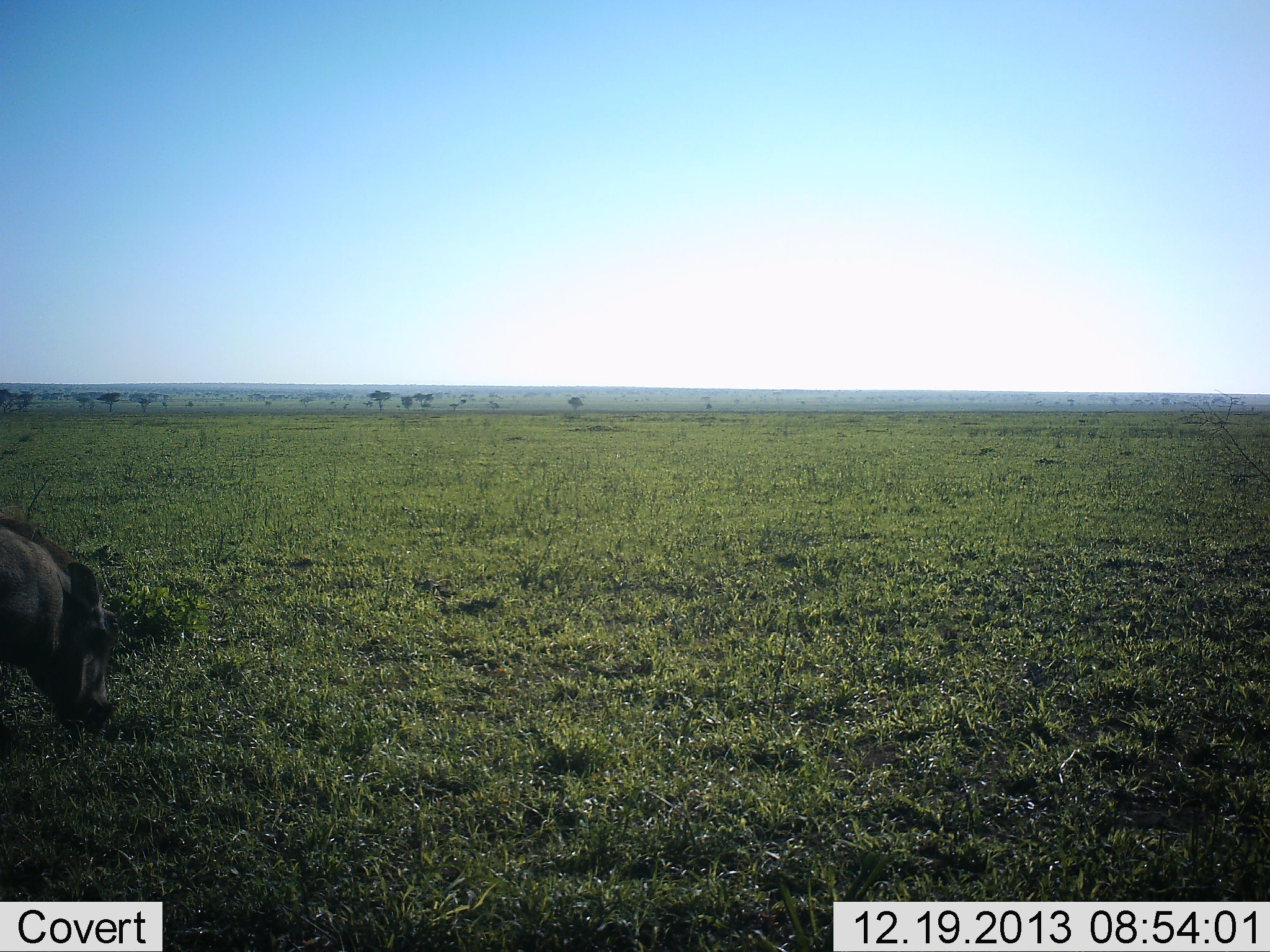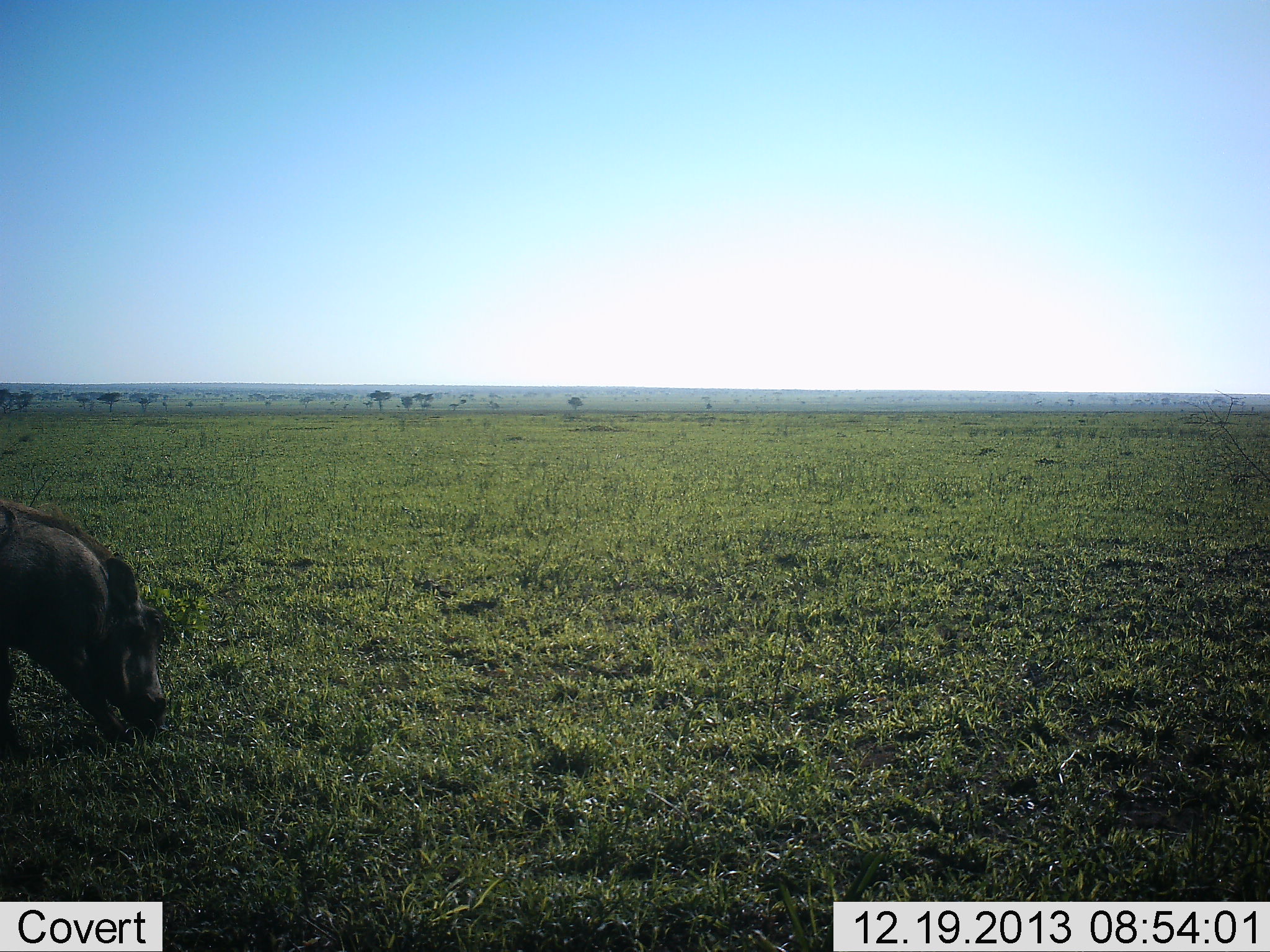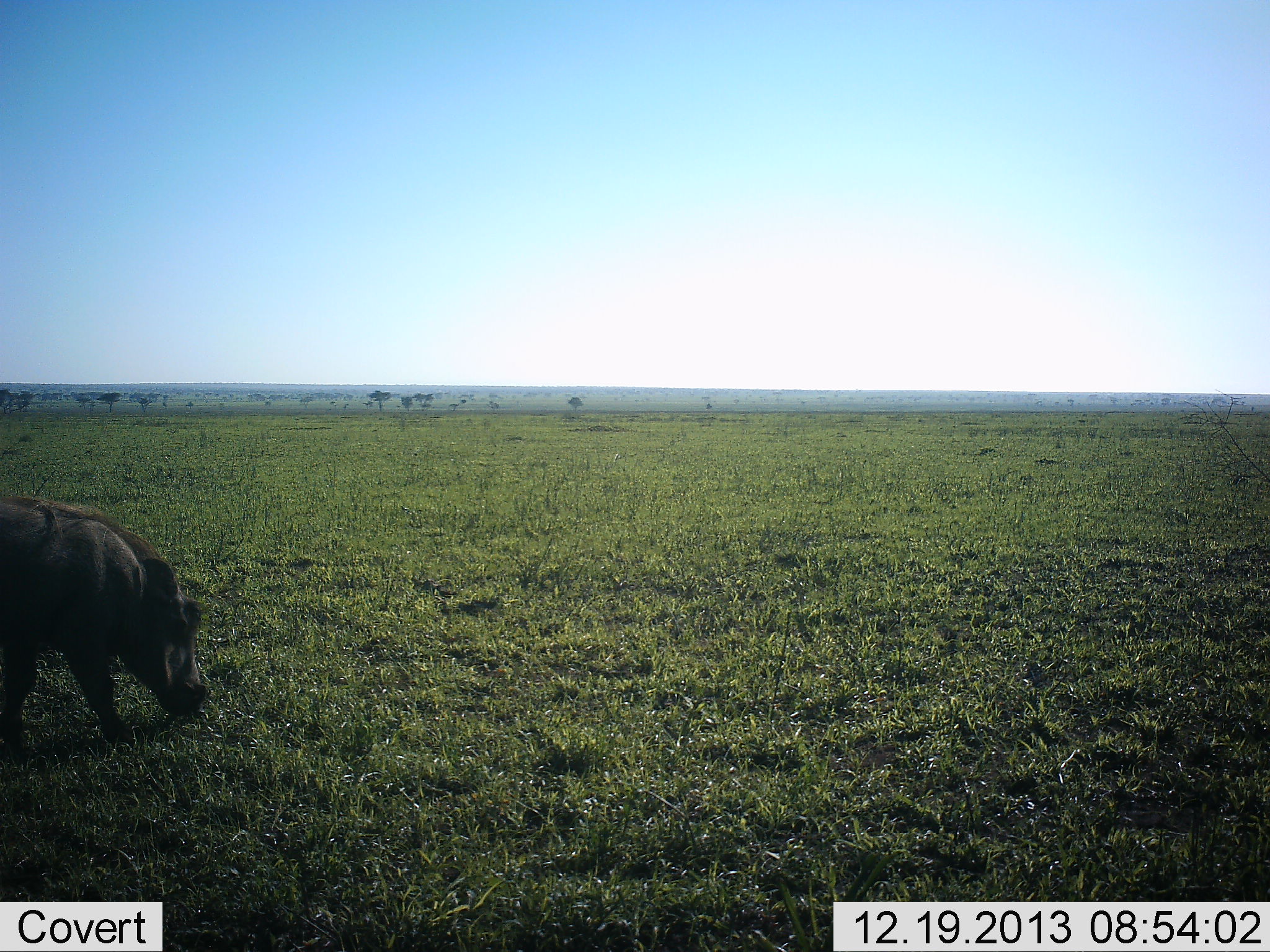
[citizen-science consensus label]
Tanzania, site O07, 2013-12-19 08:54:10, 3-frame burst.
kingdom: Animalia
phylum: Chordata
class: Mammalia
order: Artiodactyla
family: Suidae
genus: Phacochoerus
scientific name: Phacochoerus africanus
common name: warthog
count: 1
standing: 10%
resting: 0%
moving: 30%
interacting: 0%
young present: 0%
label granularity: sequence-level